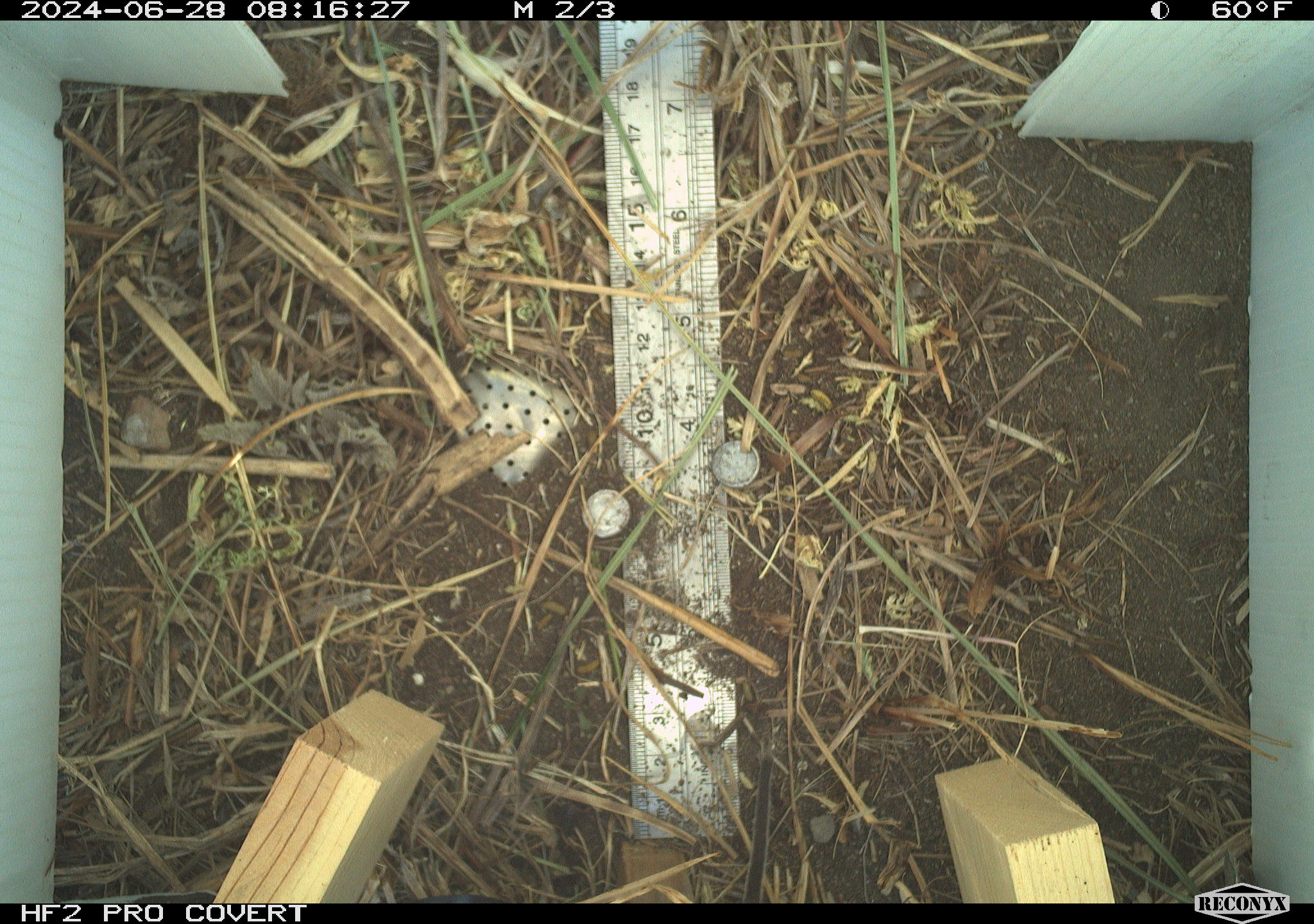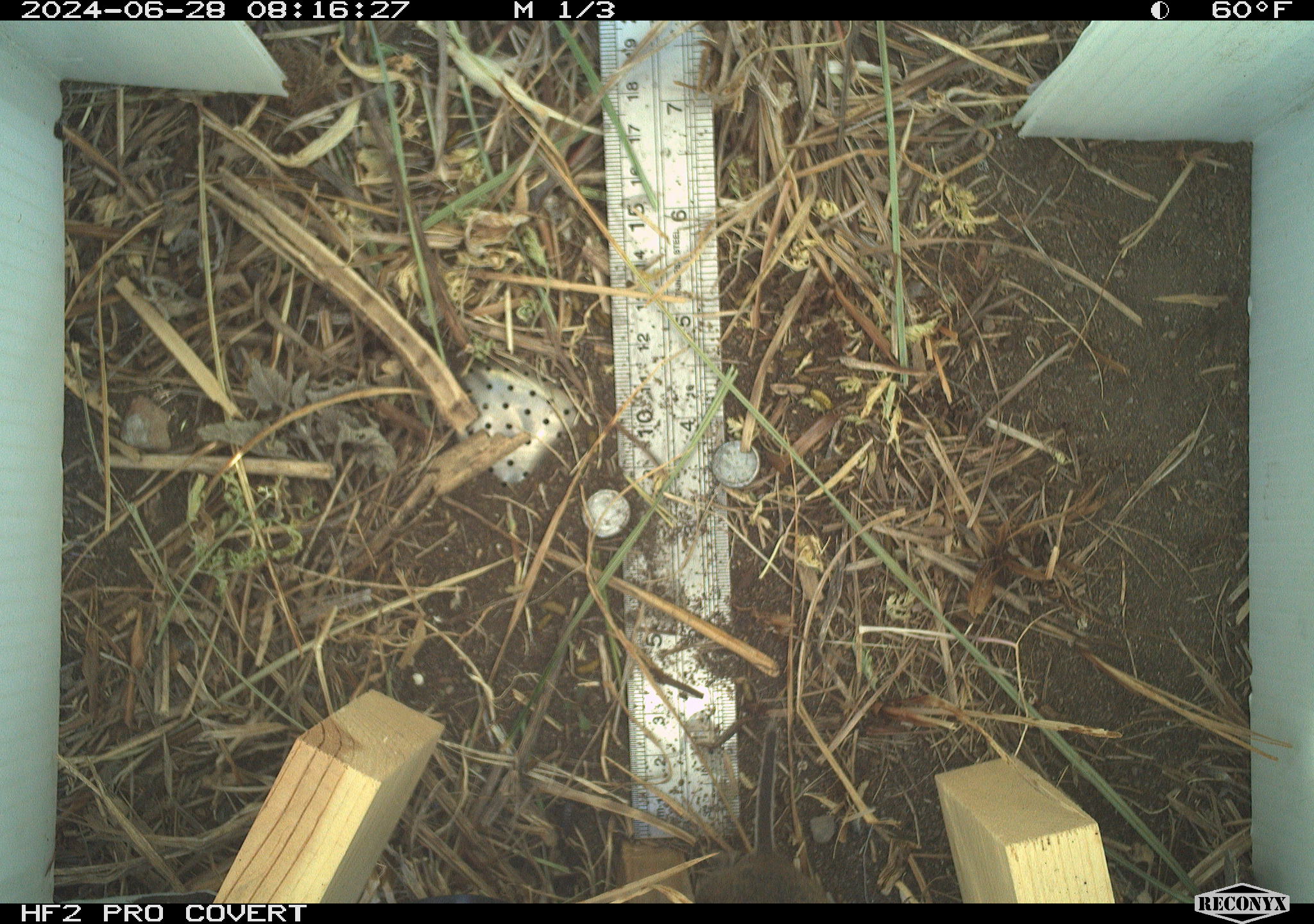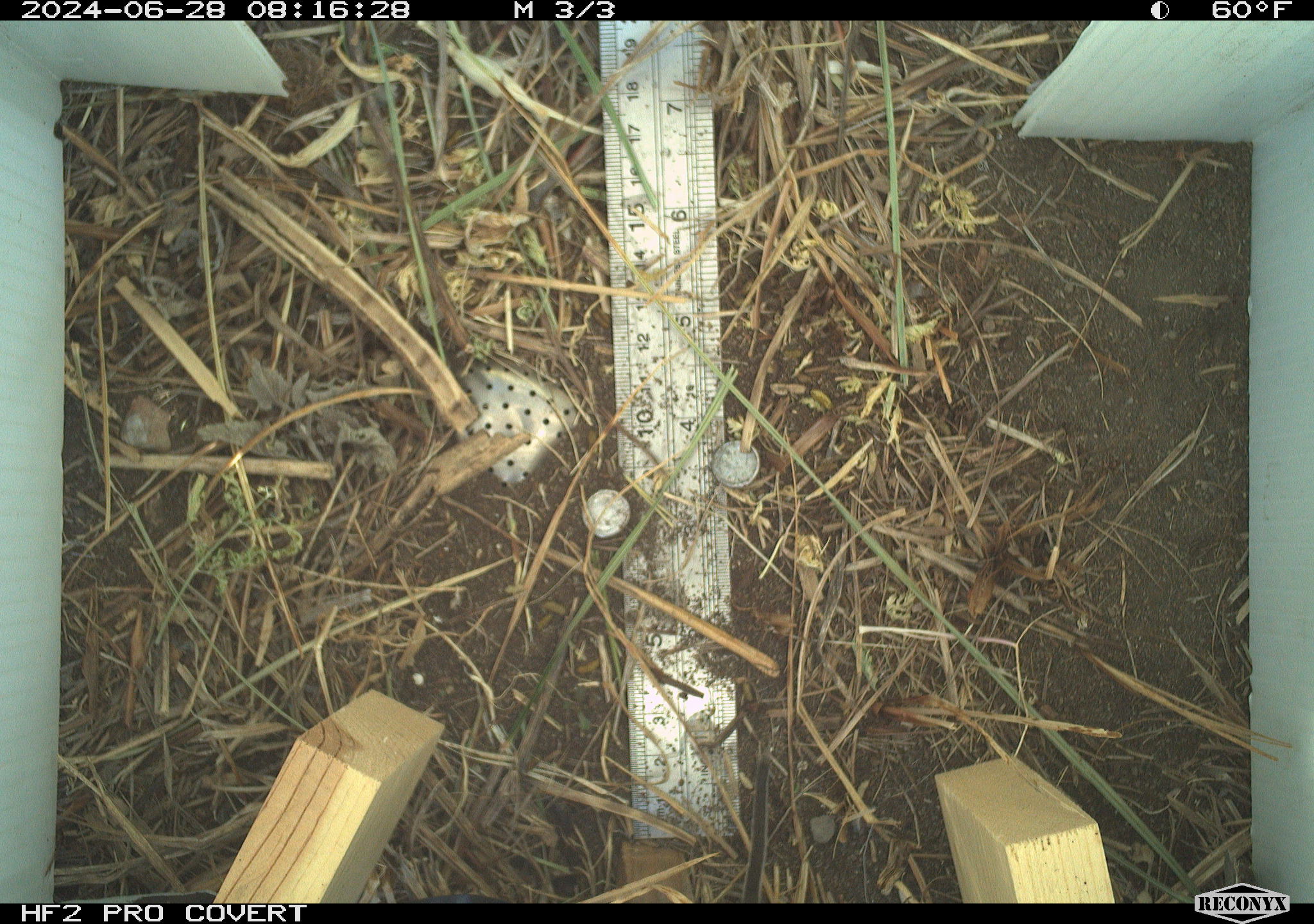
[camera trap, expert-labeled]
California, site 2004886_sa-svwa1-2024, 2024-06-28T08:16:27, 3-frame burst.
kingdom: Animalia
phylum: Chordata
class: Mammalia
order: Rodentia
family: Cricetidae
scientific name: Arvicolinae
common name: voles, lemmings, and muskrats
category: arvicolinae subfamily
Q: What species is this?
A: Arvicolinae subfamily (voles, lemmings, and muskrats) (Arvicolinae).